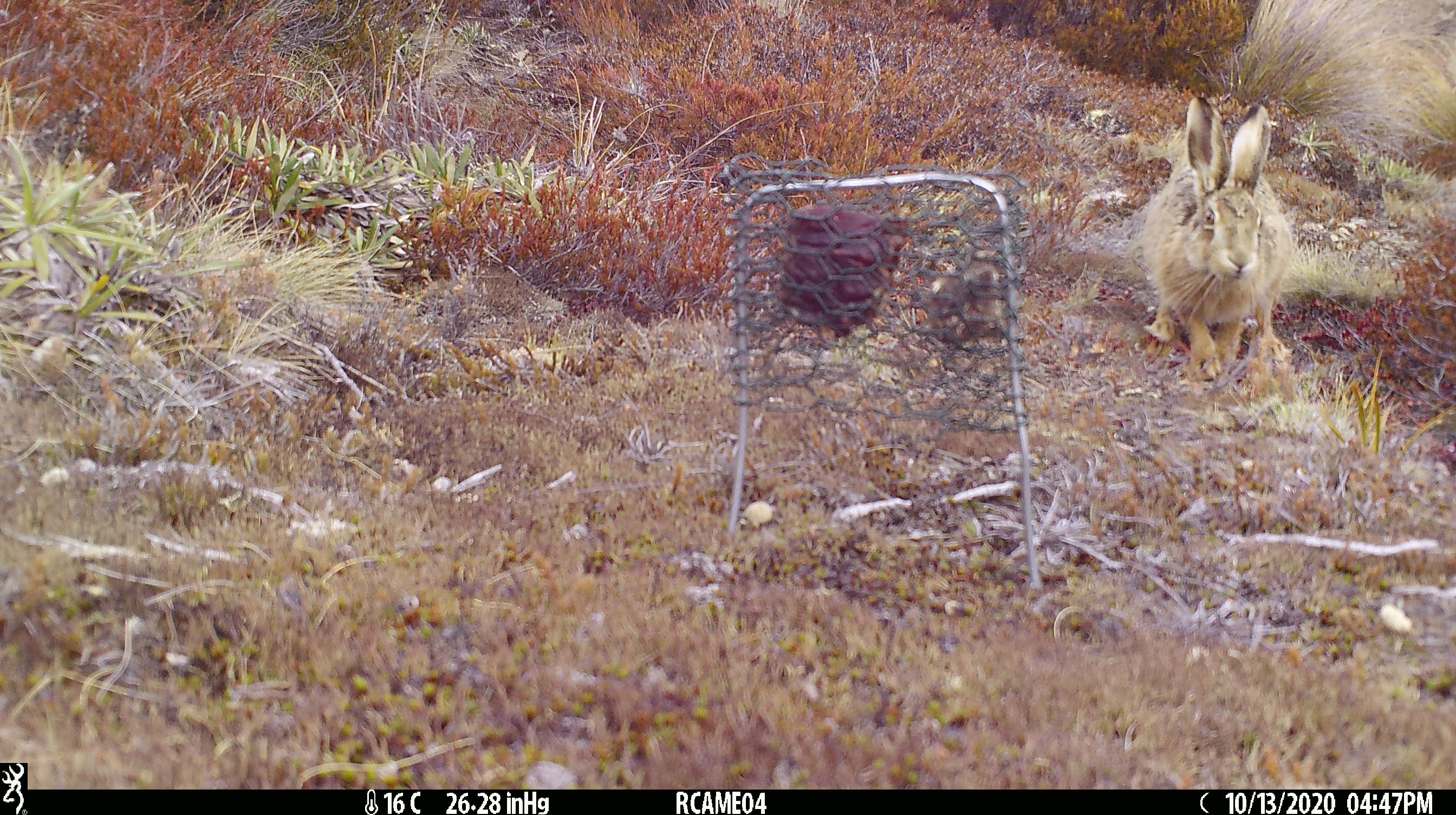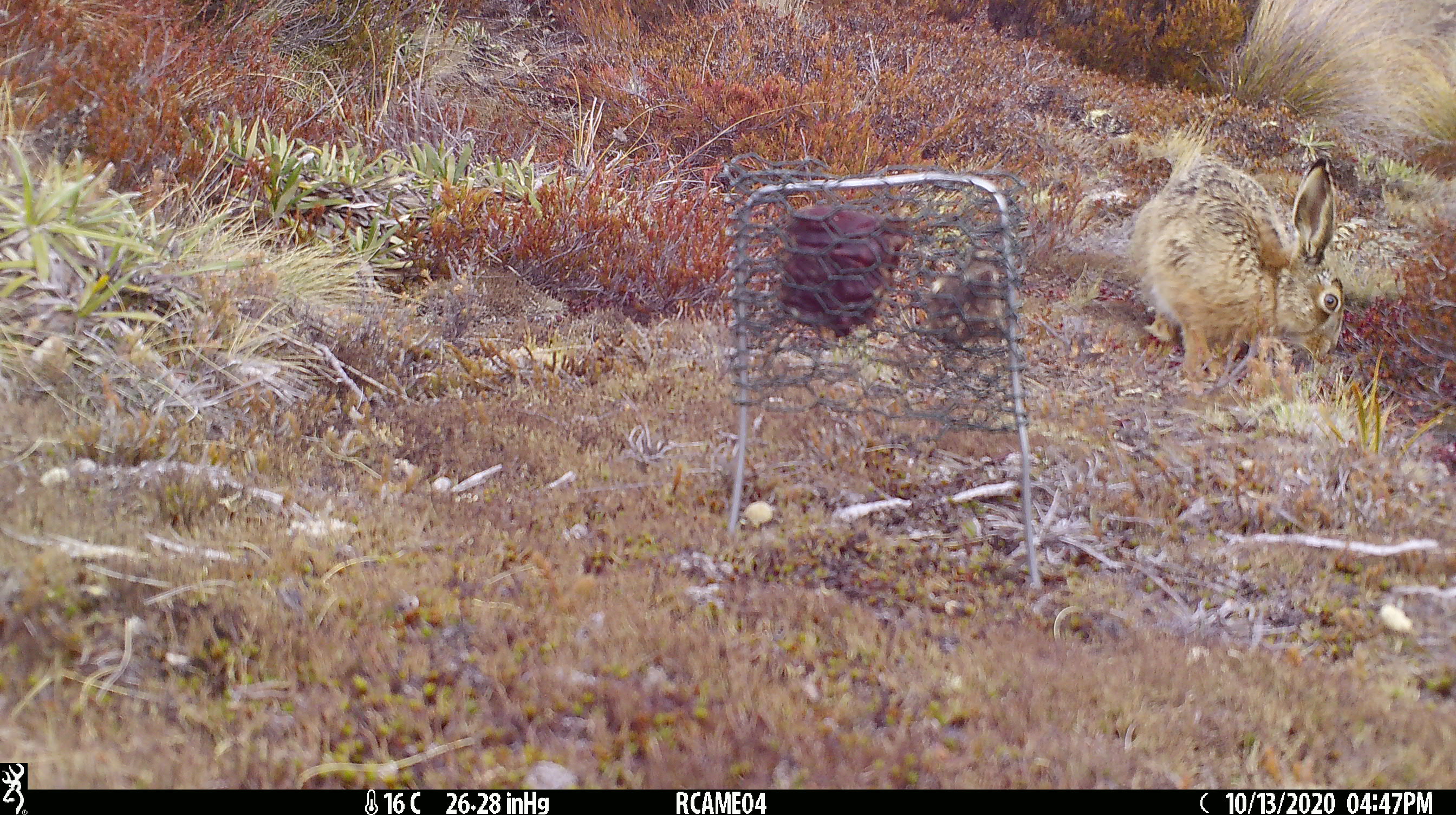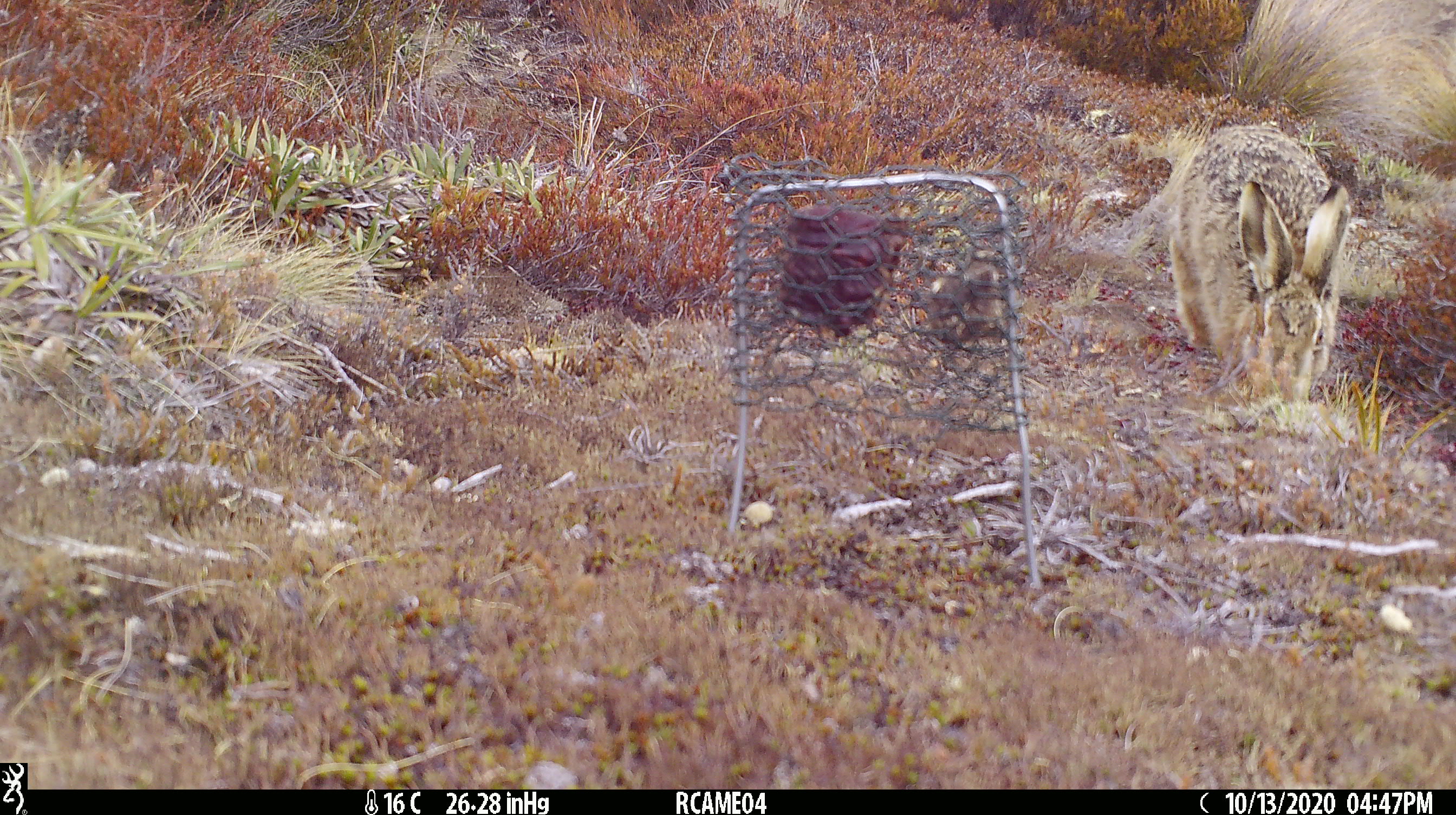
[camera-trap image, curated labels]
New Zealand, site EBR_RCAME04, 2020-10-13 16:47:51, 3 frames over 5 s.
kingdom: Animalia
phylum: Chordata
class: Mammalia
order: Lagomorpha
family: Leporidae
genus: Lepus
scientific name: Lepus europaeus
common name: brown hare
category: hare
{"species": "hare (brown hare) (Lepus europaeus)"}